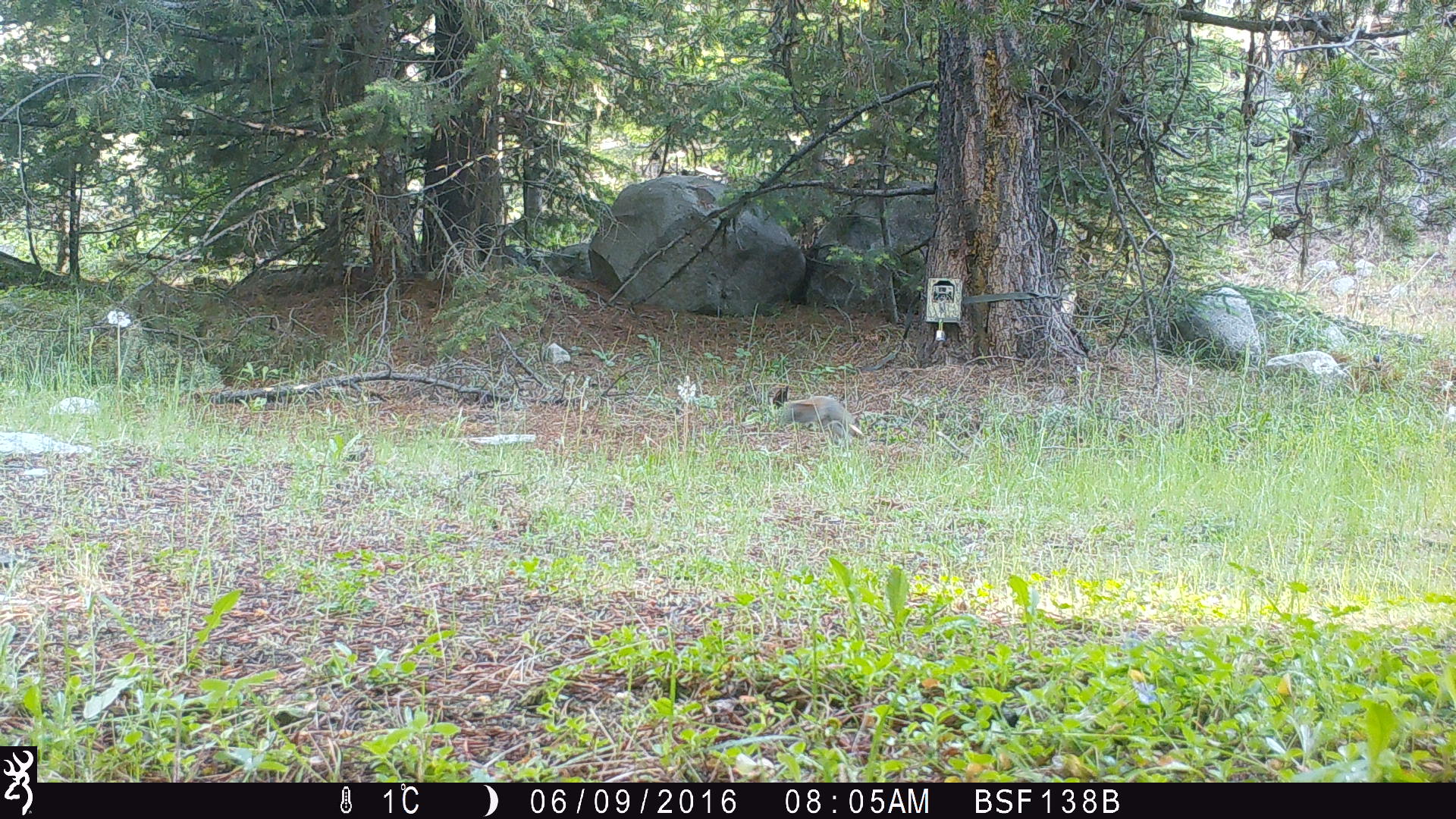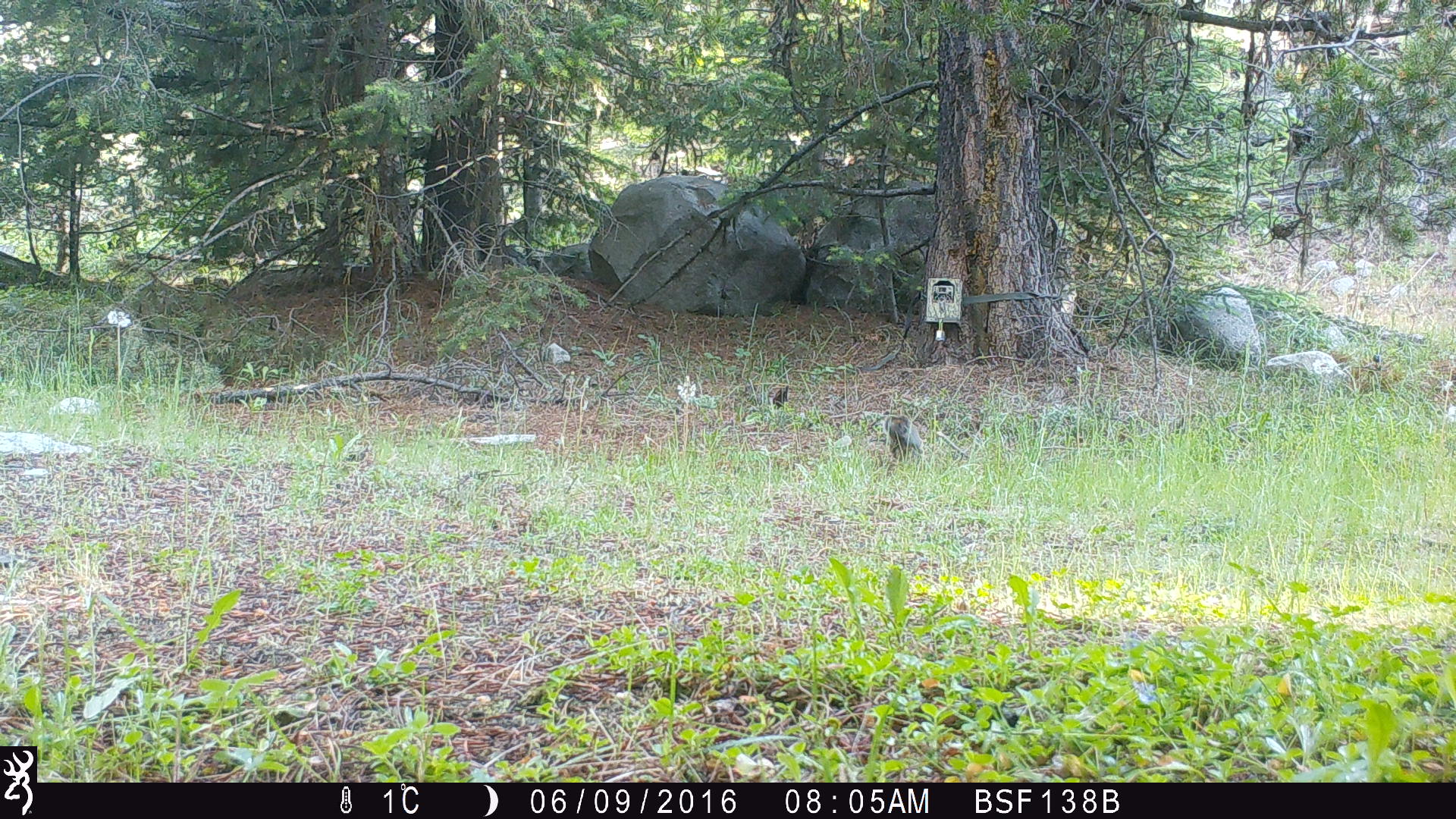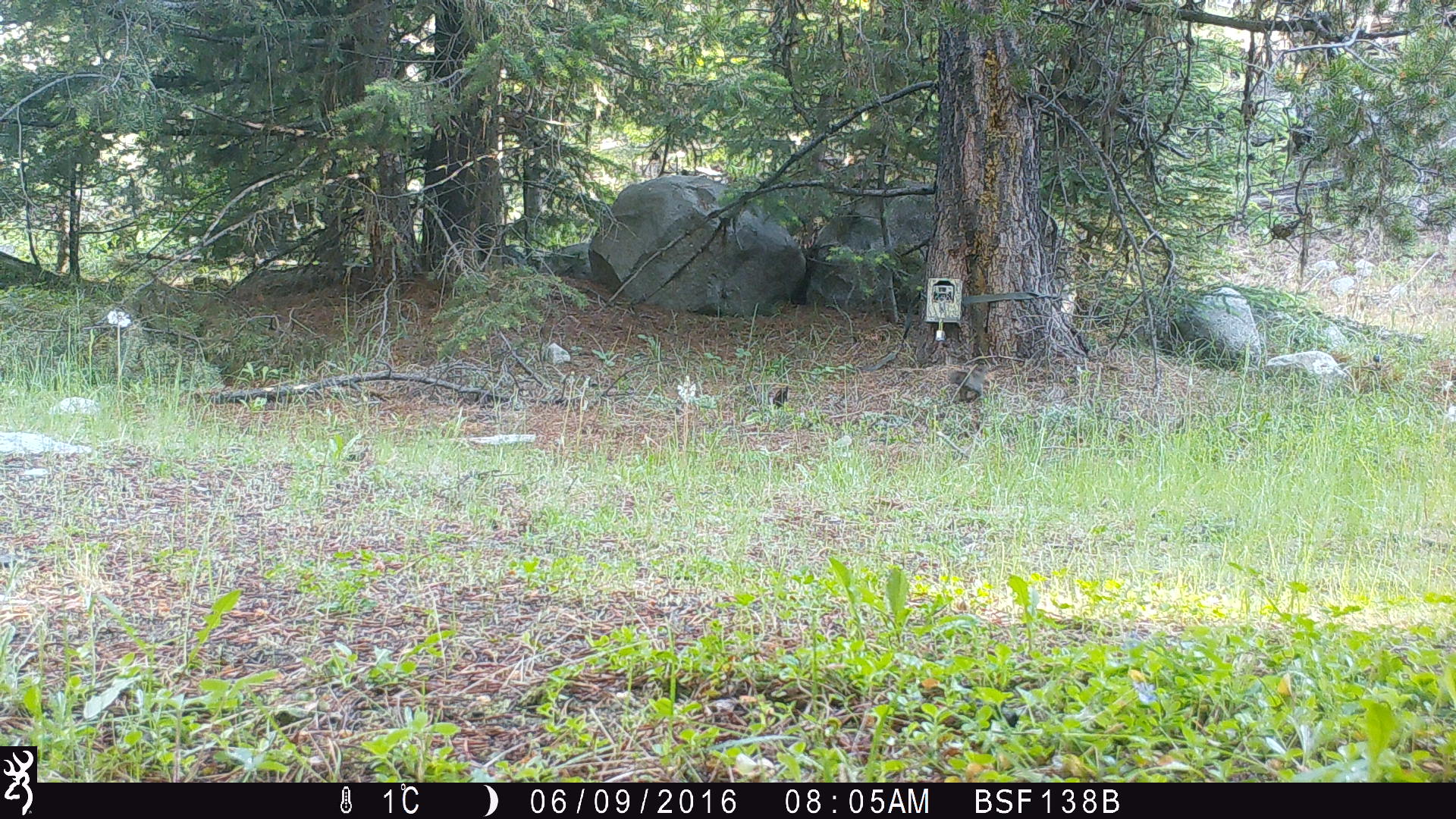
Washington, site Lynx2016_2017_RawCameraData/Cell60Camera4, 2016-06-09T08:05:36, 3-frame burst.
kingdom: Animalia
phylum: Chordata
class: Mammalia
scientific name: Mammalia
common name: small mammal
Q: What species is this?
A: Small mammal (Mammalia).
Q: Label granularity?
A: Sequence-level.